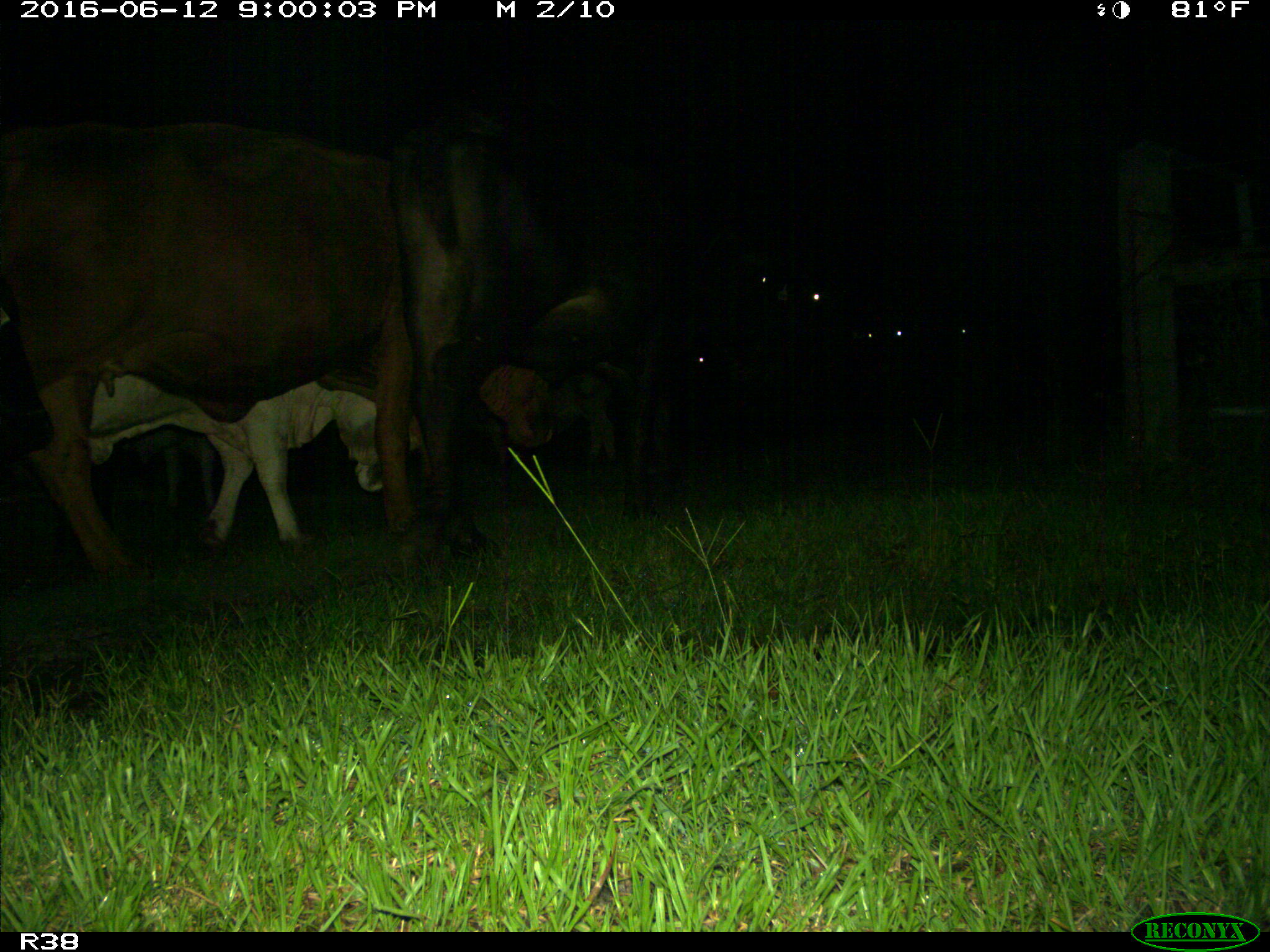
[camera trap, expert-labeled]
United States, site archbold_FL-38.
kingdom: Animalia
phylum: Chordata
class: Mammalia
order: Artiodactyla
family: Bovidae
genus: Bos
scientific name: Bos taurus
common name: domestic cow